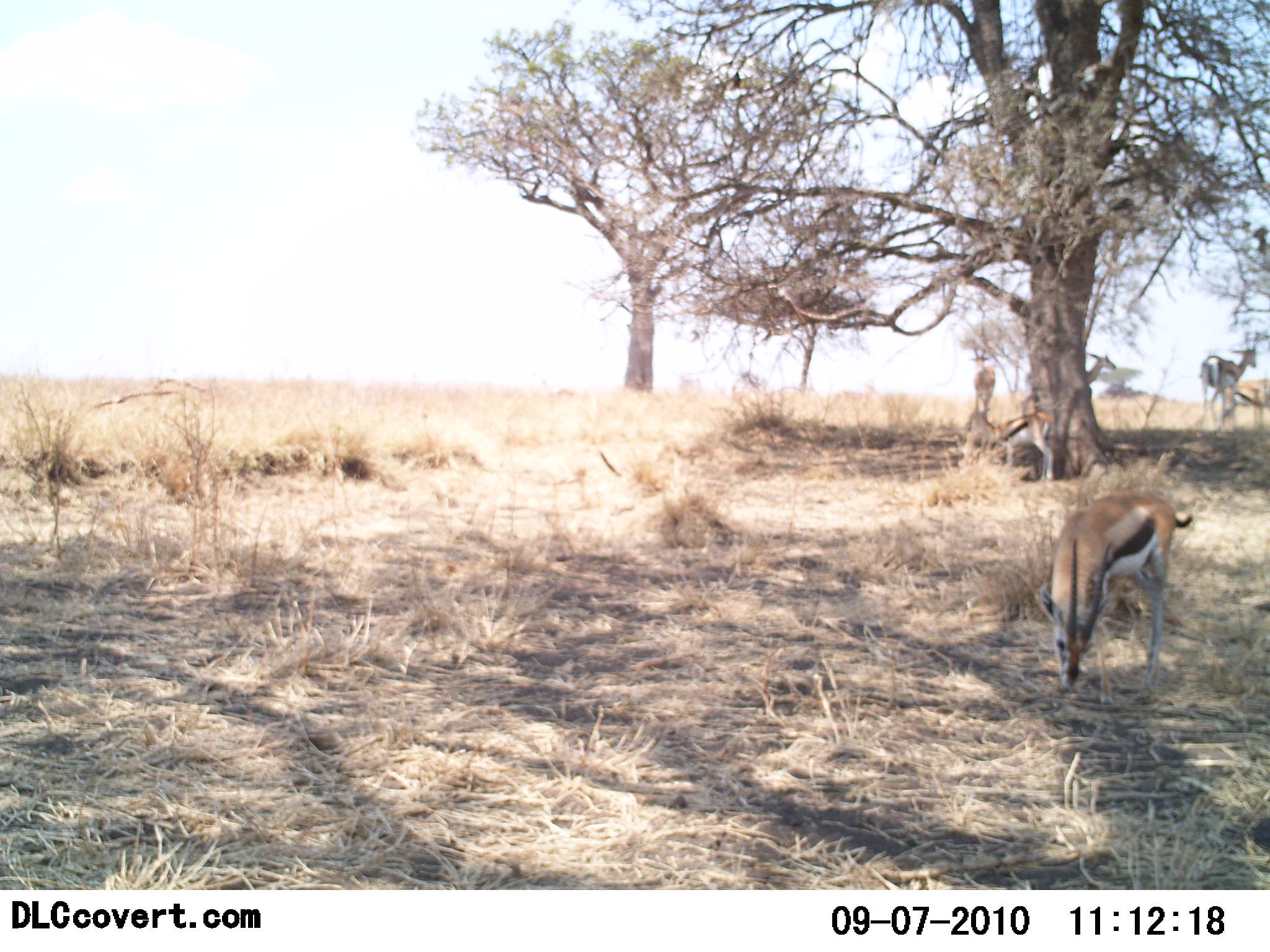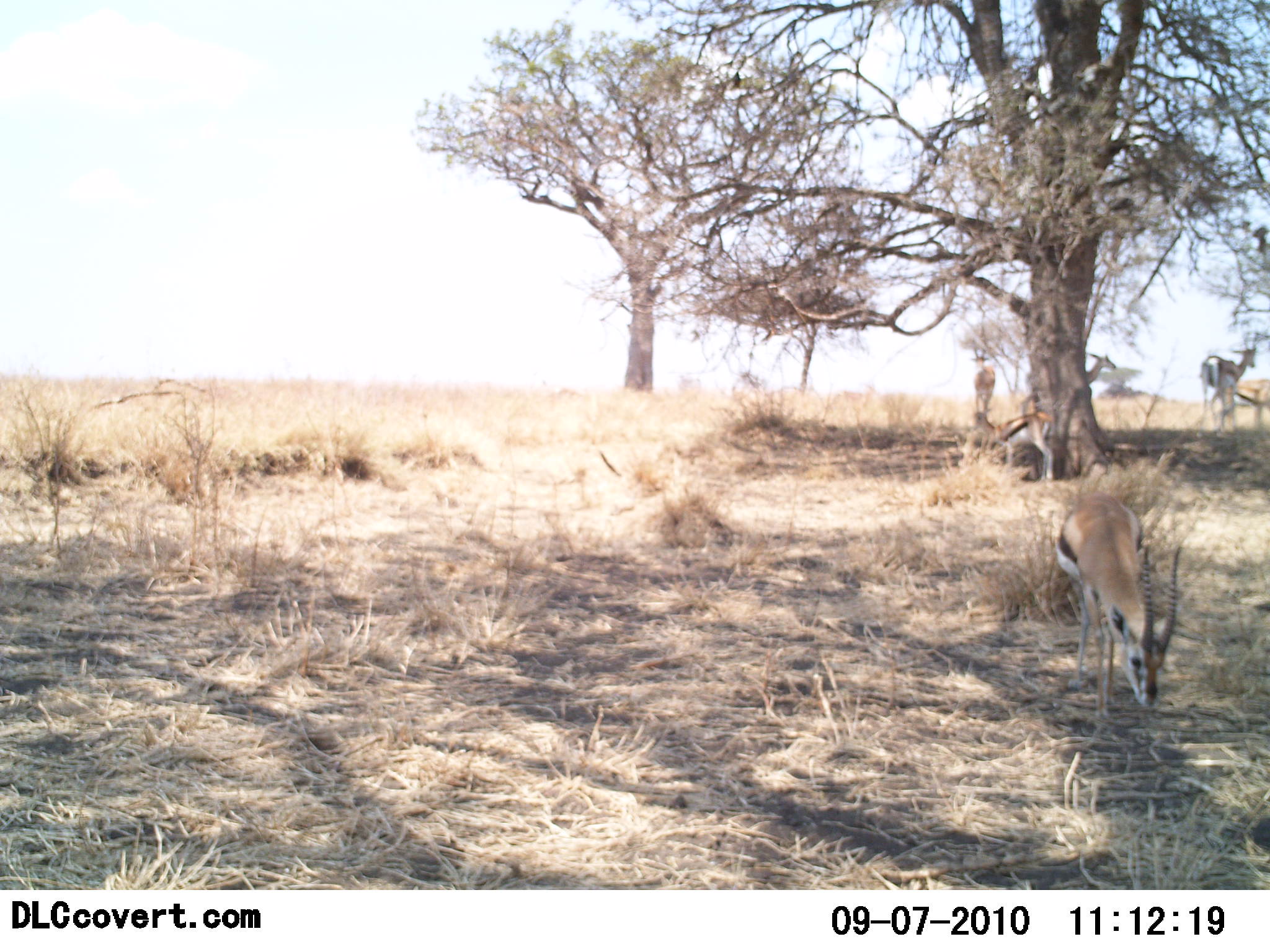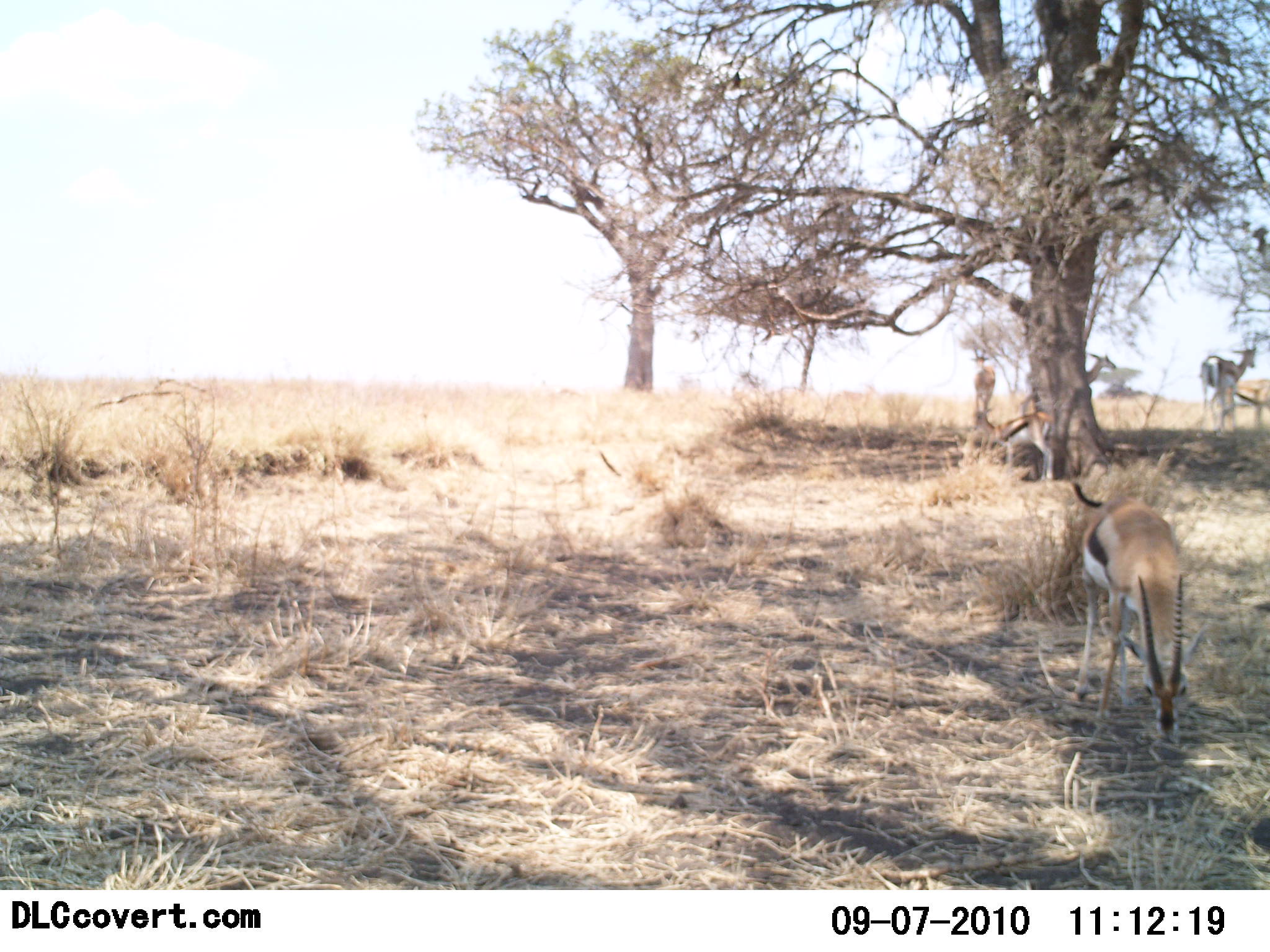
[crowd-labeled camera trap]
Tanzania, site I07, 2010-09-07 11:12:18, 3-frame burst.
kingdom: Animalia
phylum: Chordata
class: Mammalia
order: Artiodactyla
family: Bovidae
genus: Eudorcas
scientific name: Eudorcas thomsonii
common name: thomson's gazelle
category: gazellethomsons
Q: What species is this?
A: Gazellethomsons (thomson's gazelle) (Eudorcas thomsonii).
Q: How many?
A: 4.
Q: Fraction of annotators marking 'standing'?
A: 53%.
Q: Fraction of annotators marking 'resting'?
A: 7%.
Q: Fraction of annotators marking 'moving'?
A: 13%.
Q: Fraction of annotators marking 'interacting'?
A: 0%.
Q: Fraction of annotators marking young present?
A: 0%.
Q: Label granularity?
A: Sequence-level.